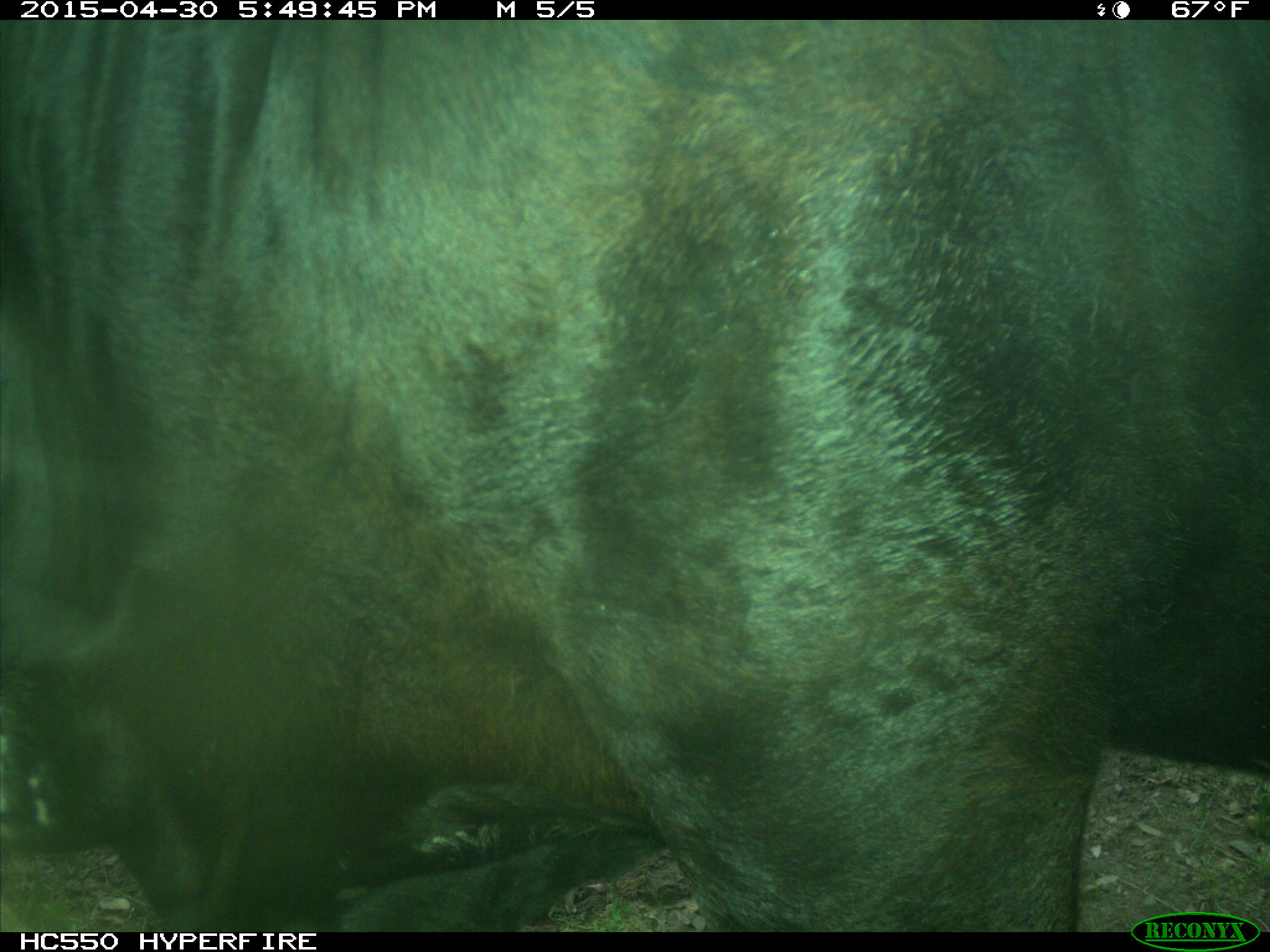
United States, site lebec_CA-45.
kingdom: Animalia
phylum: Chordata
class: Mammalia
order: Artiodactyla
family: Bovidae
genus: Bos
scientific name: Bos taurus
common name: domestic cow